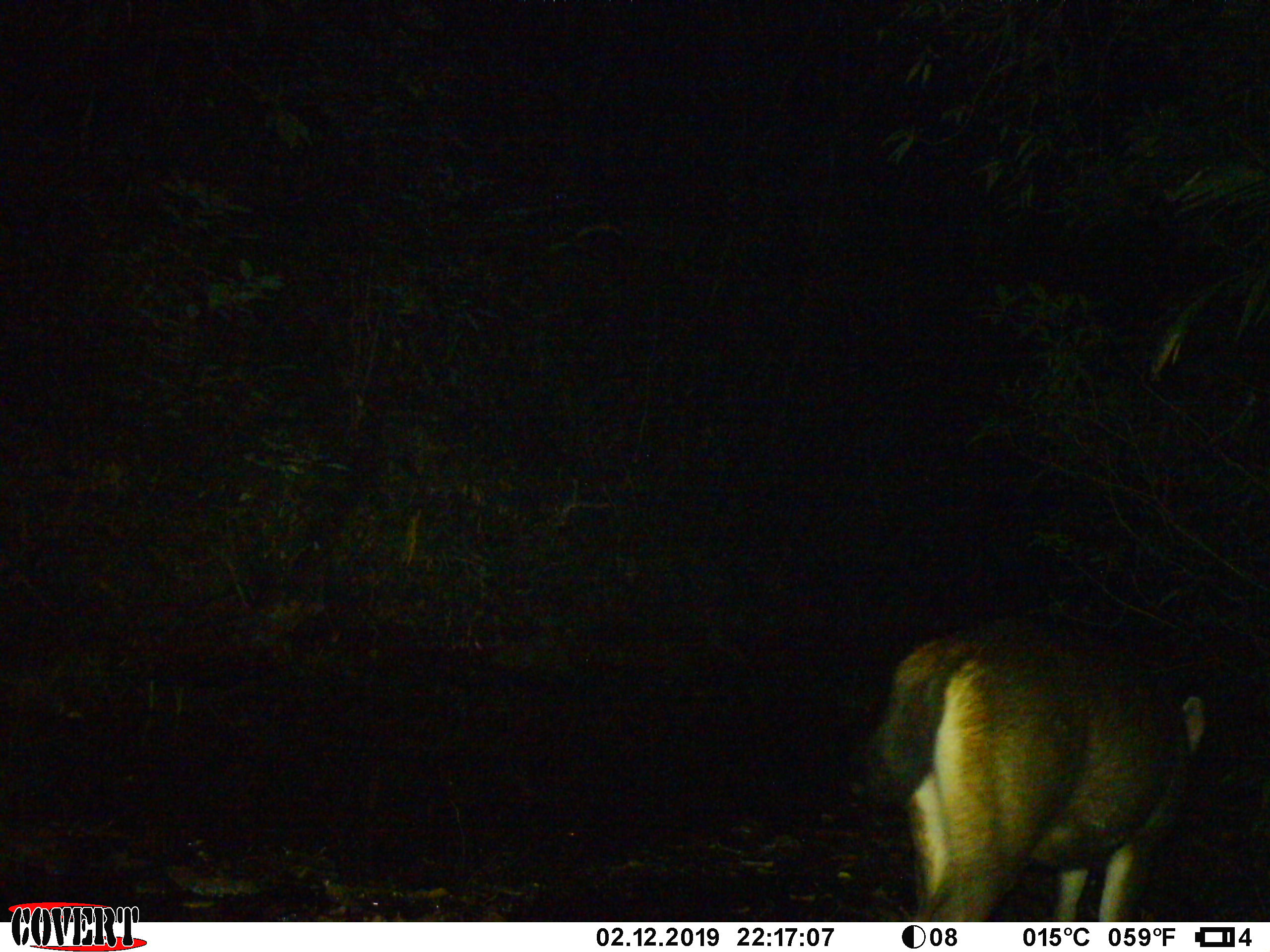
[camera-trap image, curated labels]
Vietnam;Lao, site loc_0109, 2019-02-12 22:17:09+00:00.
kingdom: Animalia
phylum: Chordata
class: Mammalia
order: Artiodactyla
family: Cervidae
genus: Rusa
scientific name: Rusa unicolor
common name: sambar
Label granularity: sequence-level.